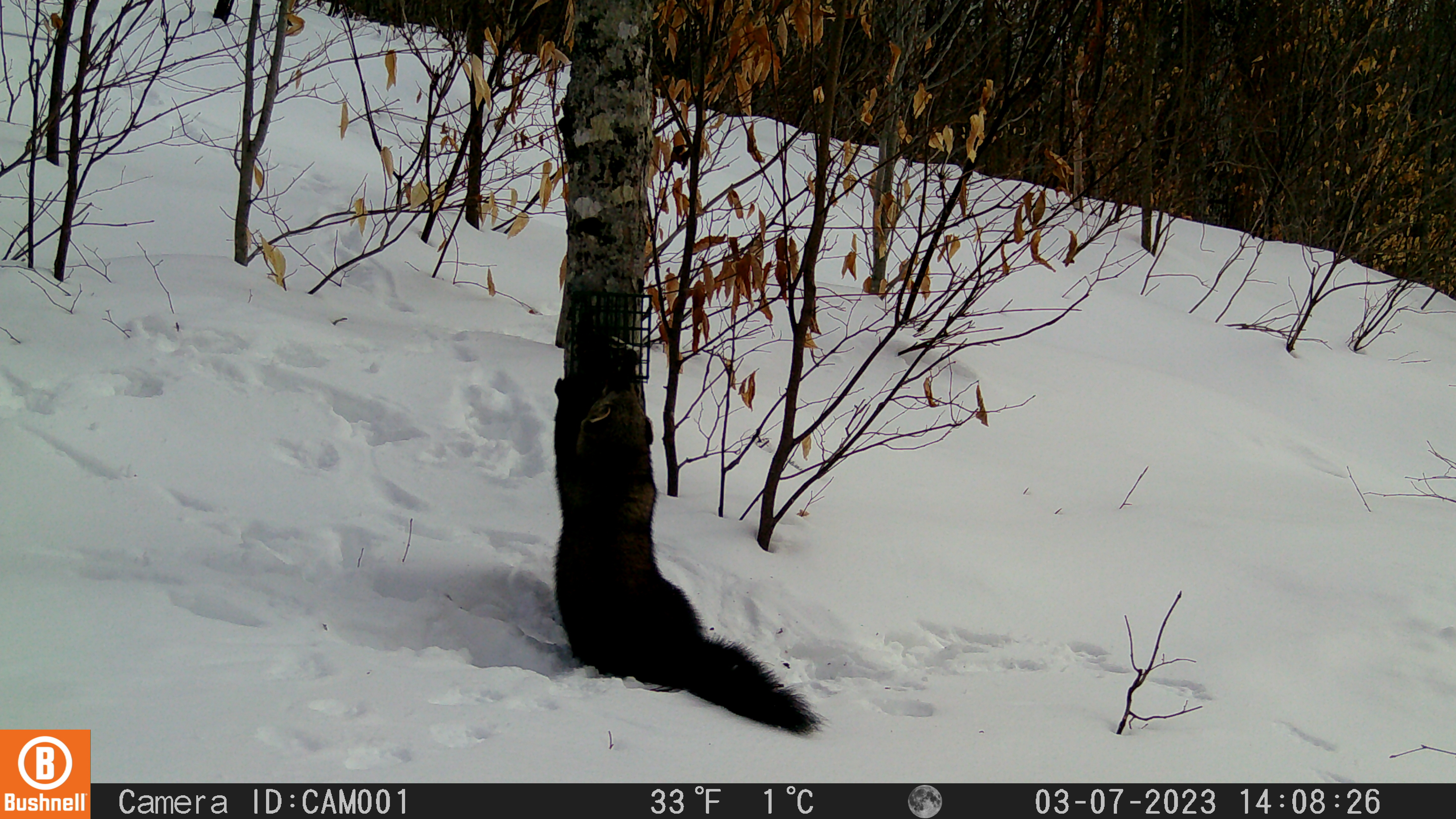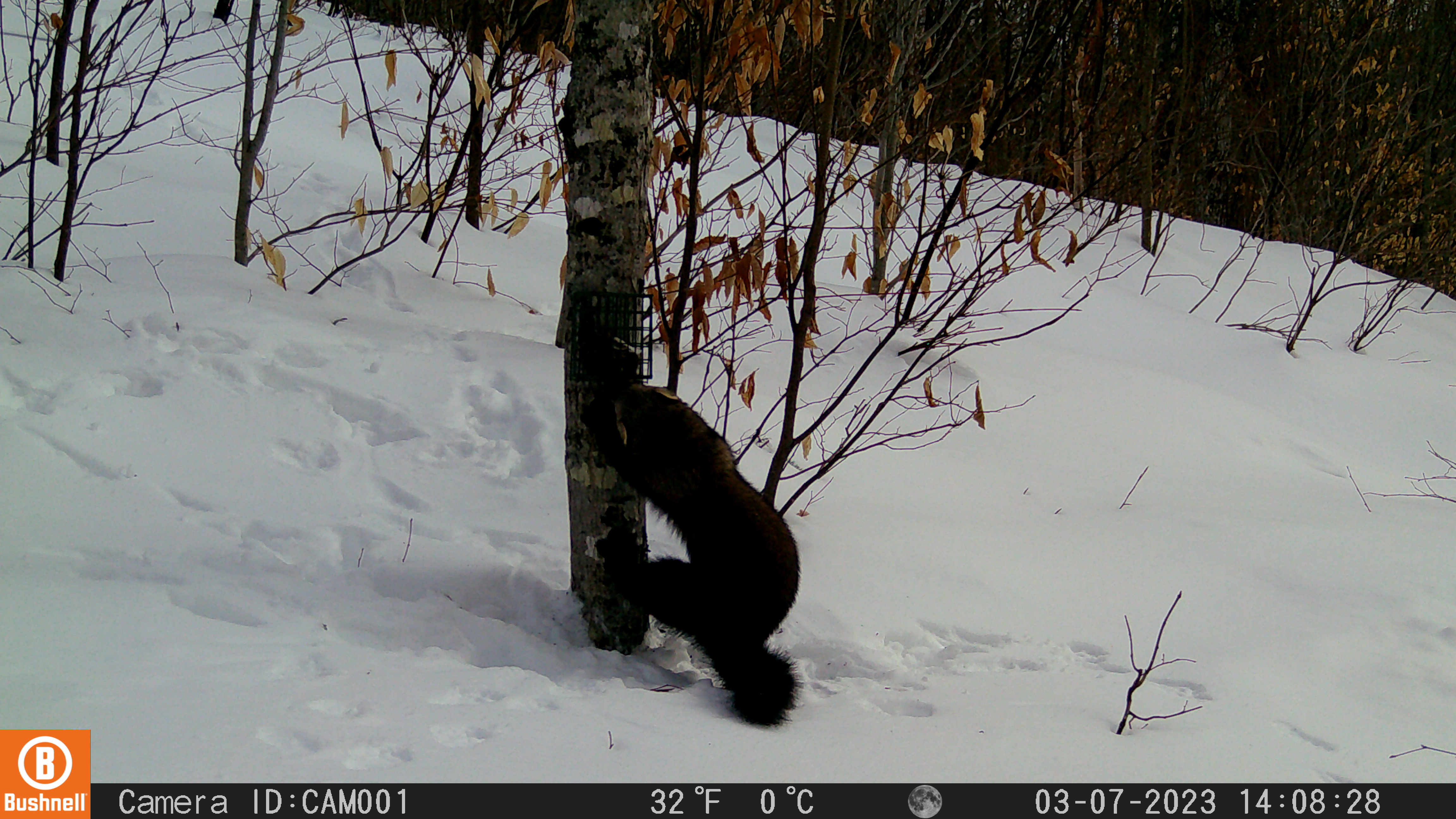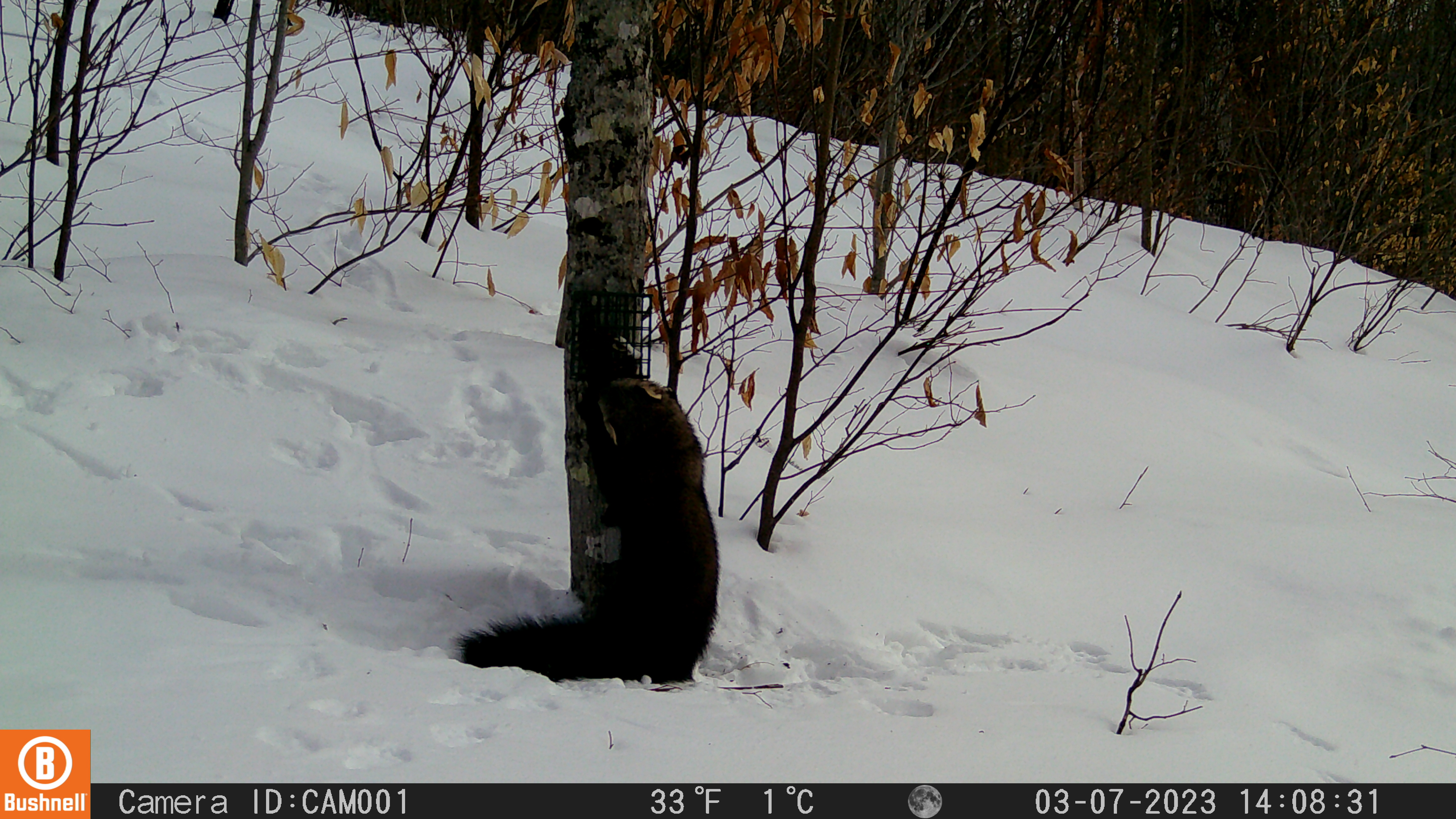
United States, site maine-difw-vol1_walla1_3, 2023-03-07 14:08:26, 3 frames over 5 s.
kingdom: Animalia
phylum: Chordata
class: Mammalia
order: Carnivora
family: Mustelidae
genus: Pekania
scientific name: Pekania pennanti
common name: fisher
Fisher (Pekania pennanti).